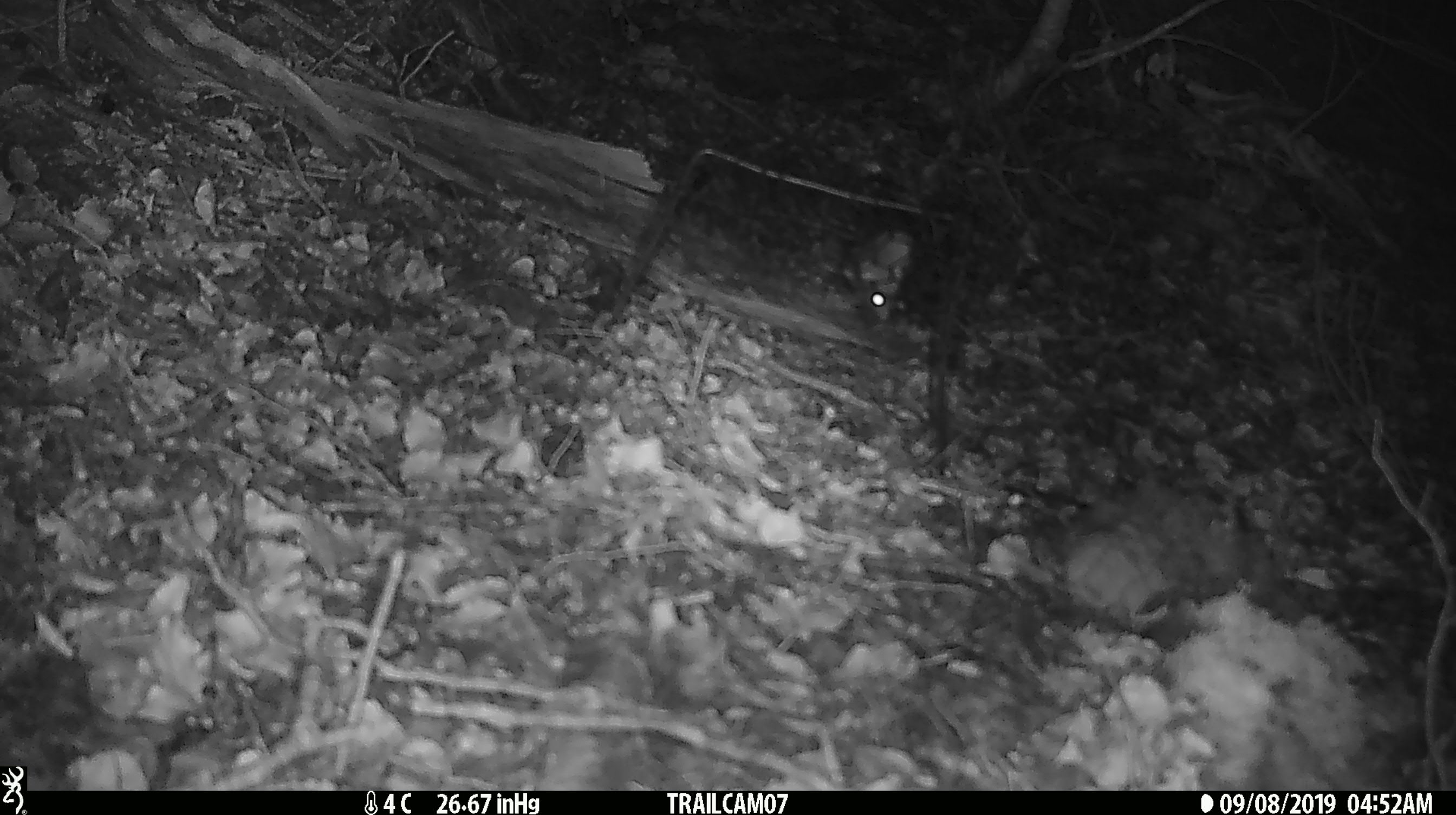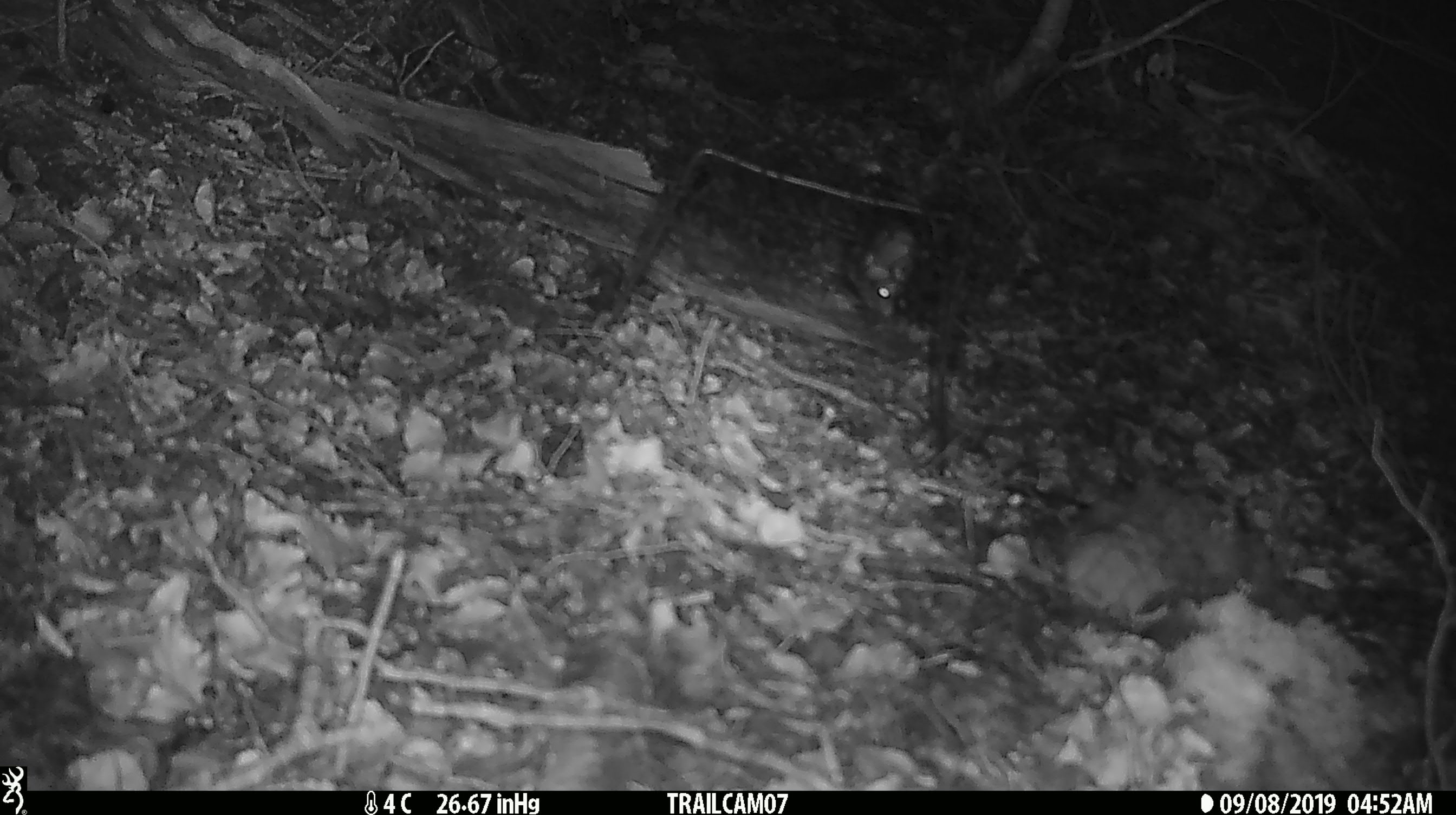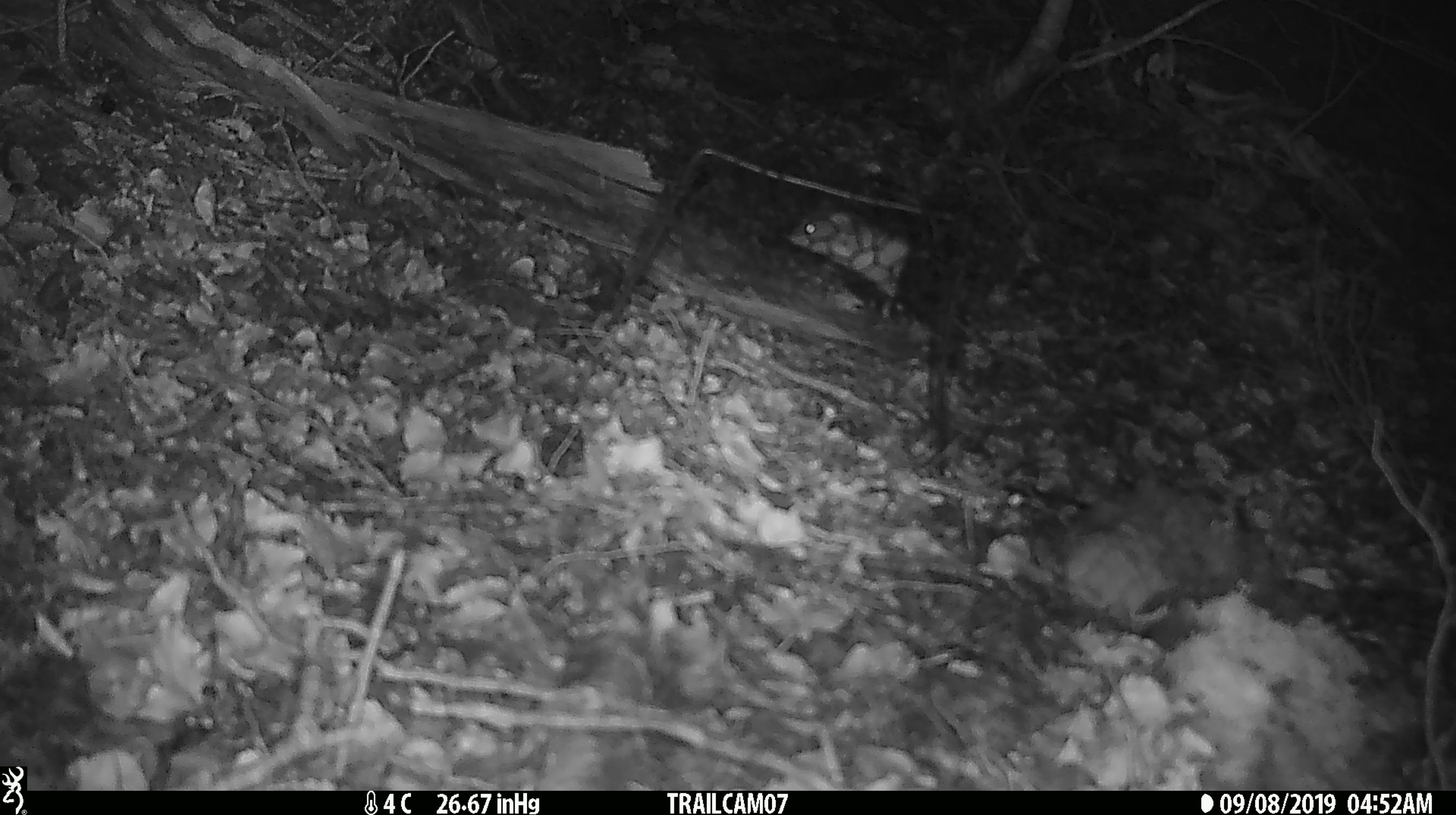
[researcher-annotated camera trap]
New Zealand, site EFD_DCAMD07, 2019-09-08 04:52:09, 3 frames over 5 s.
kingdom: Animalia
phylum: Chordata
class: Mammalia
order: Rodentia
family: Muridae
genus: Mus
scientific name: Mus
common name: mouse